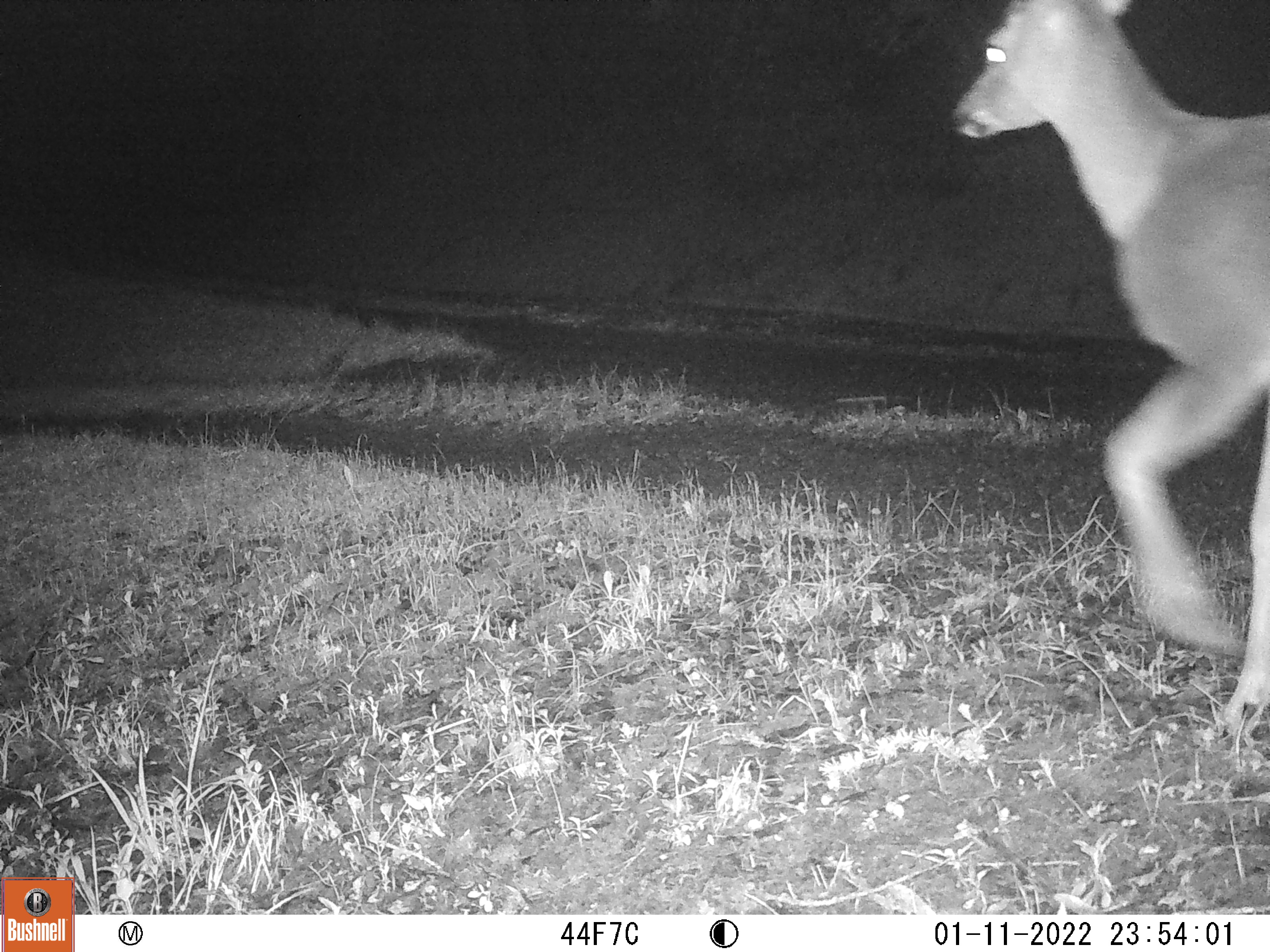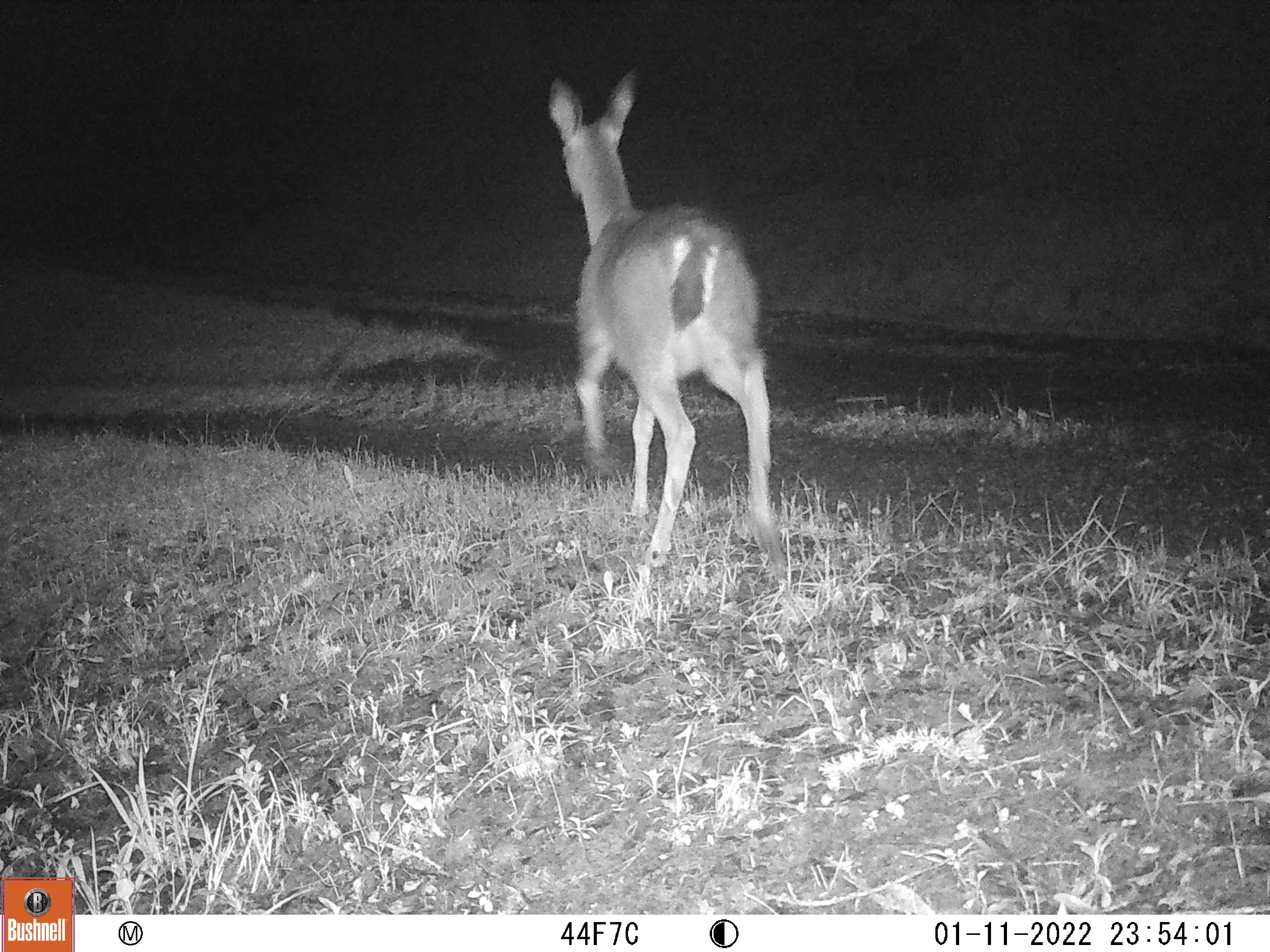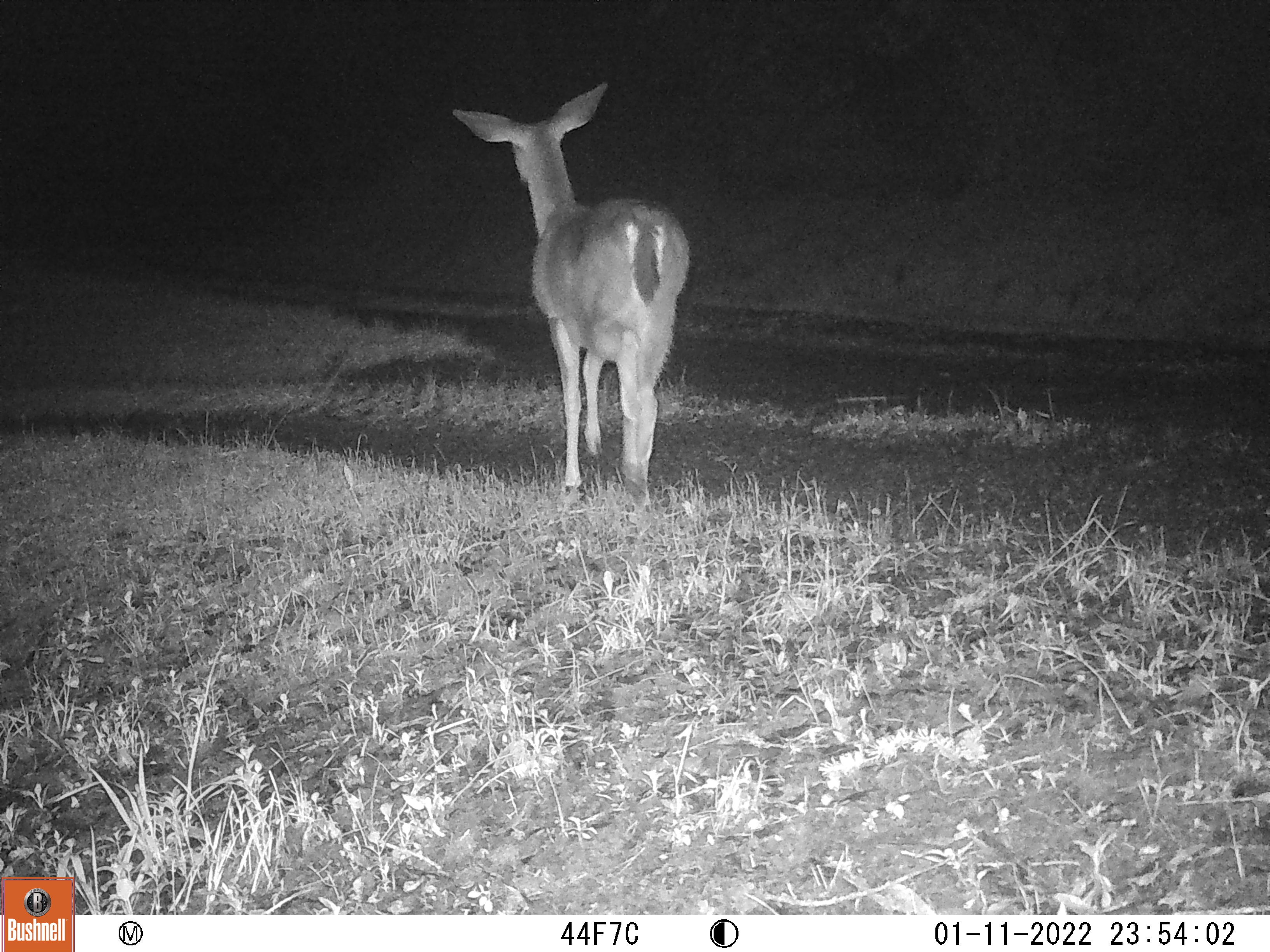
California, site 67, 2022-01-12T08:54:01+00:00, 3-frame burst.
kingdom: Animalia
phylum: Chordata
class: Mammalia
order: Artiodactyla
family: Cervidae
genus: Odocoileus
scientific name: Odocoileus hemionus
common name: mule deer